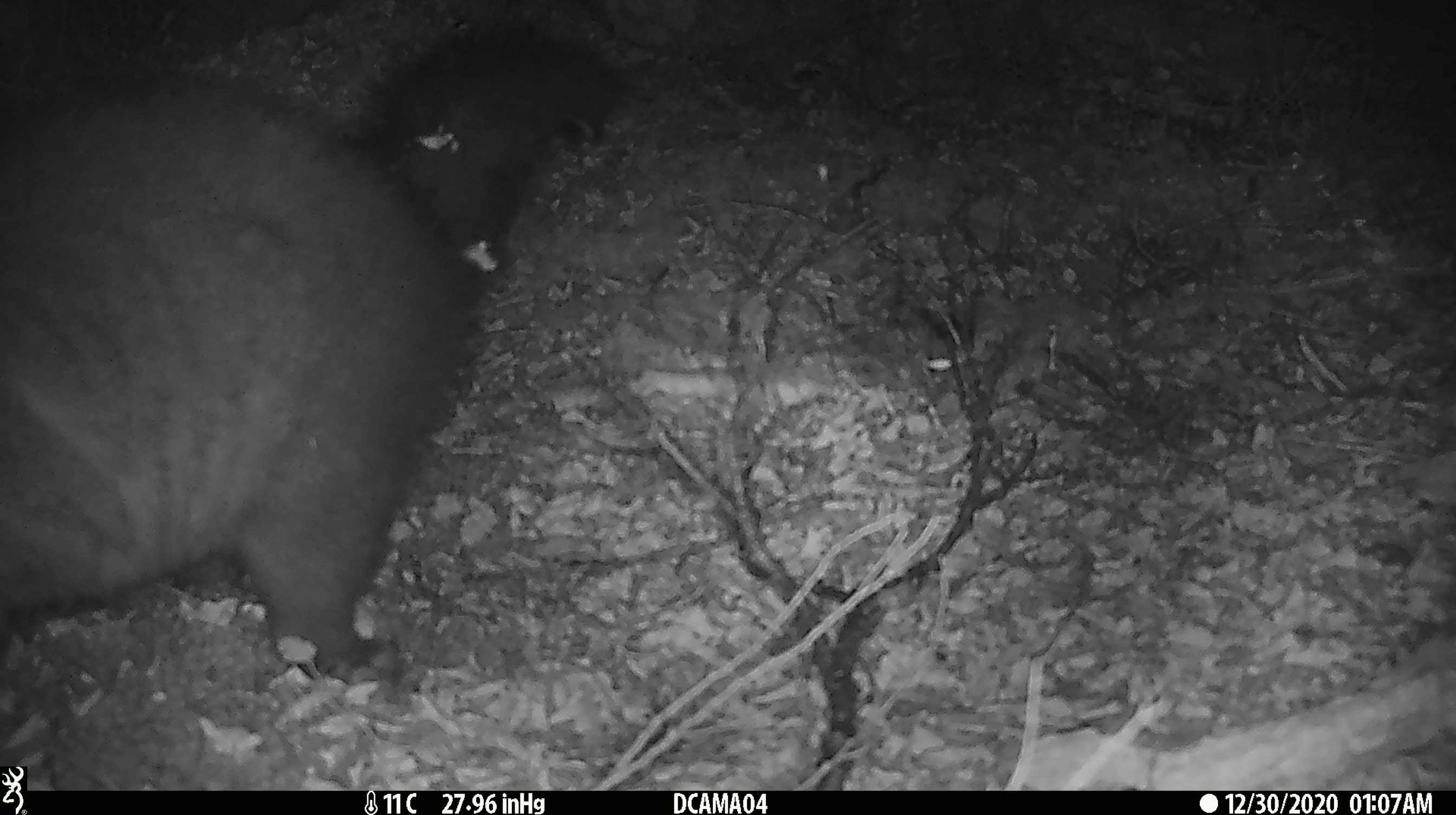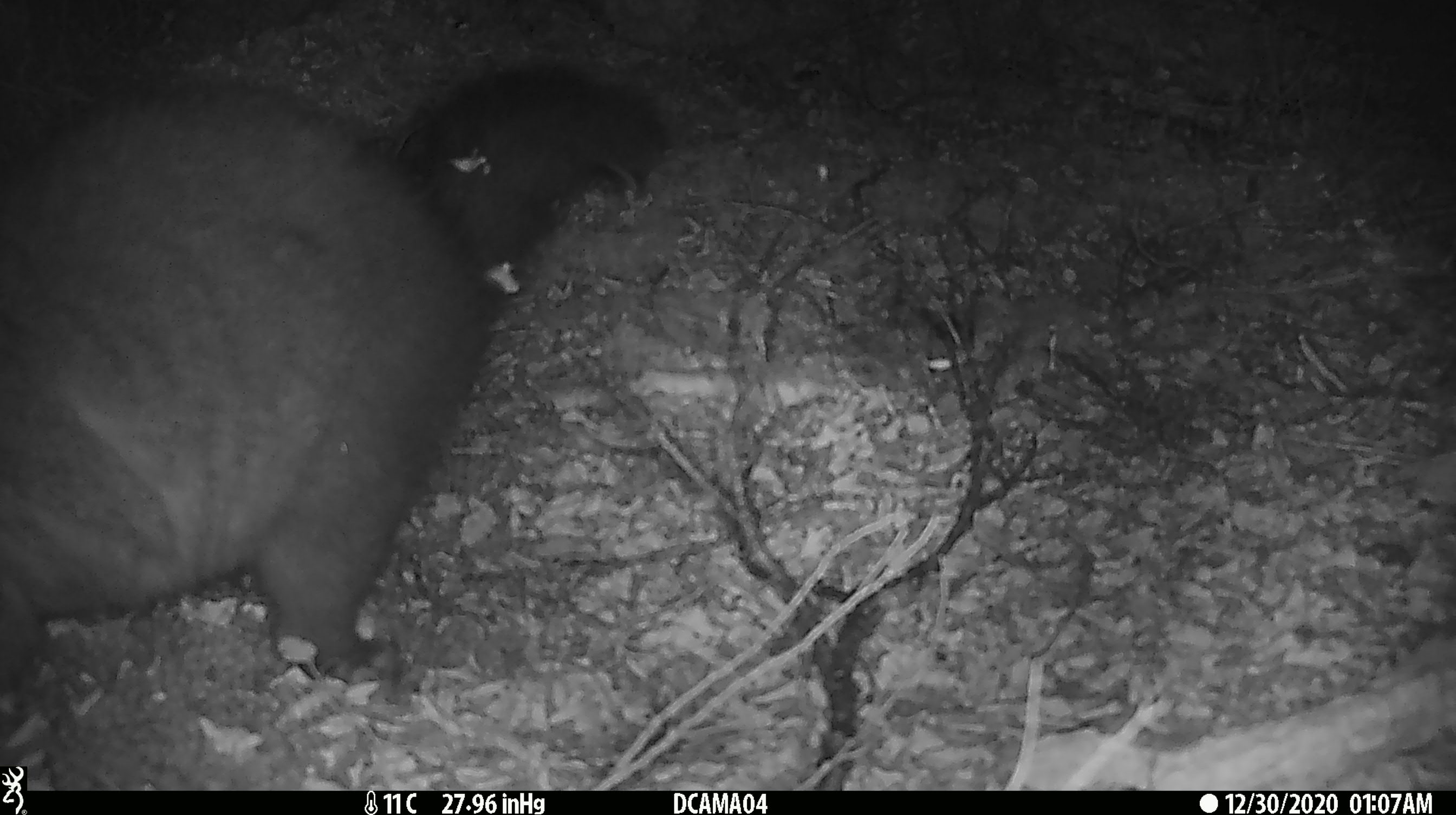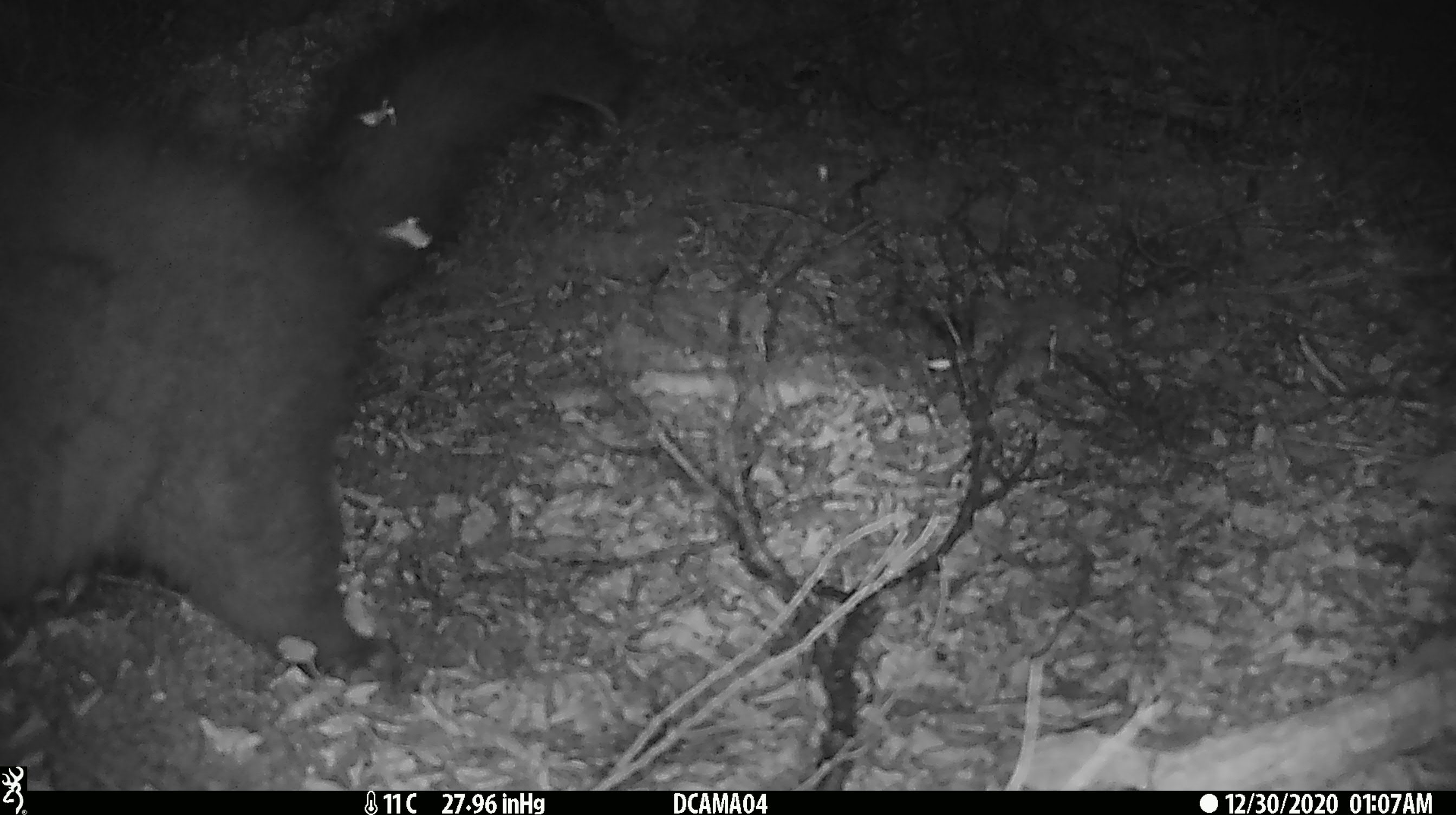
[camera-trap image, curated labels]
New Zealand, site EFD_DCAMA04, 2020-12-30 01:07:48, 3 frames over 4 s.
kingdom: Animalia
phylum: Chordata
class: Mammalia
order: Diprotodontia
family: Phalangeridae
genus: Trichosurus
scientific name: Trichosurus vulpecula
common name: common brushtail possum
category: possum